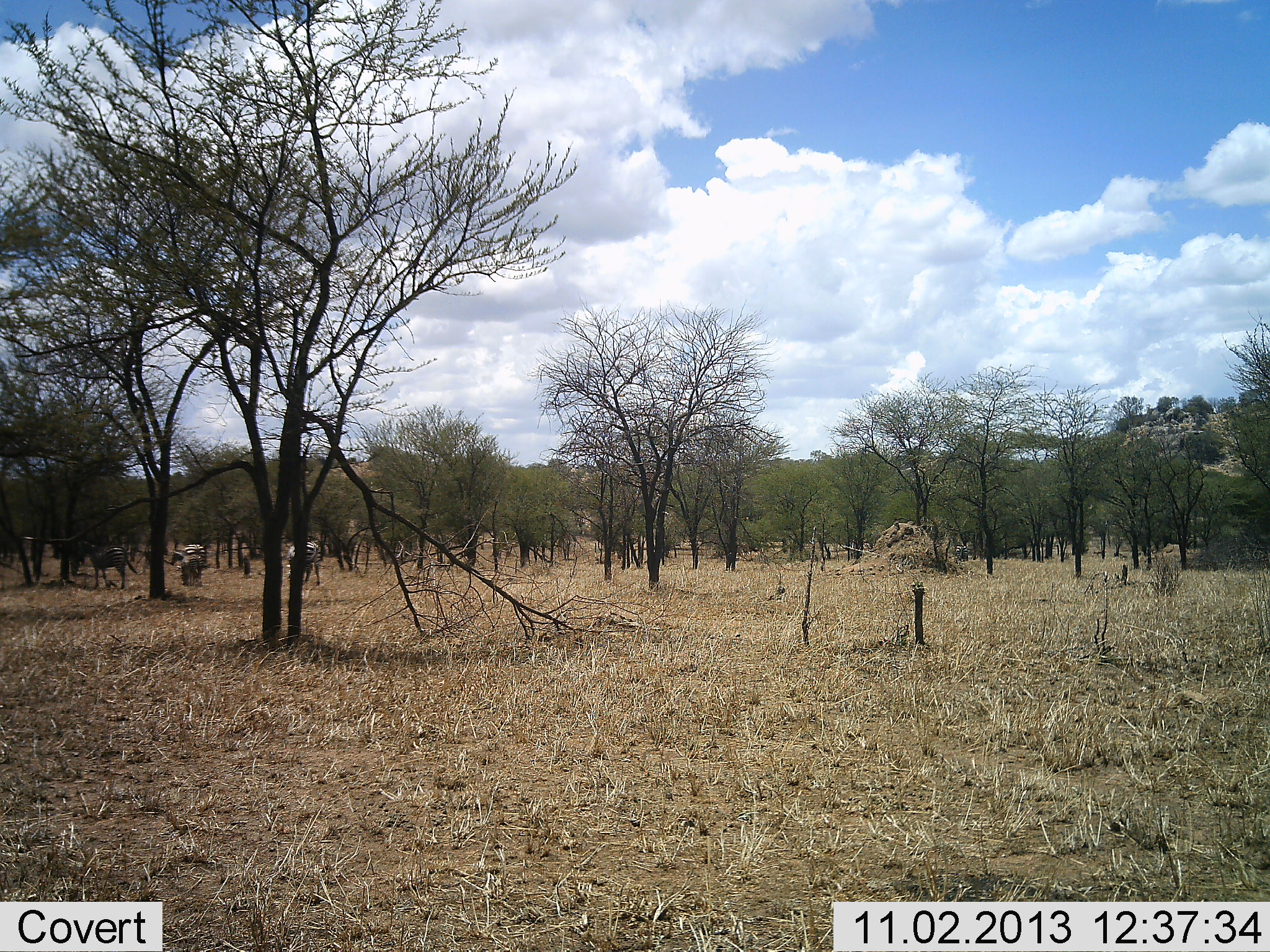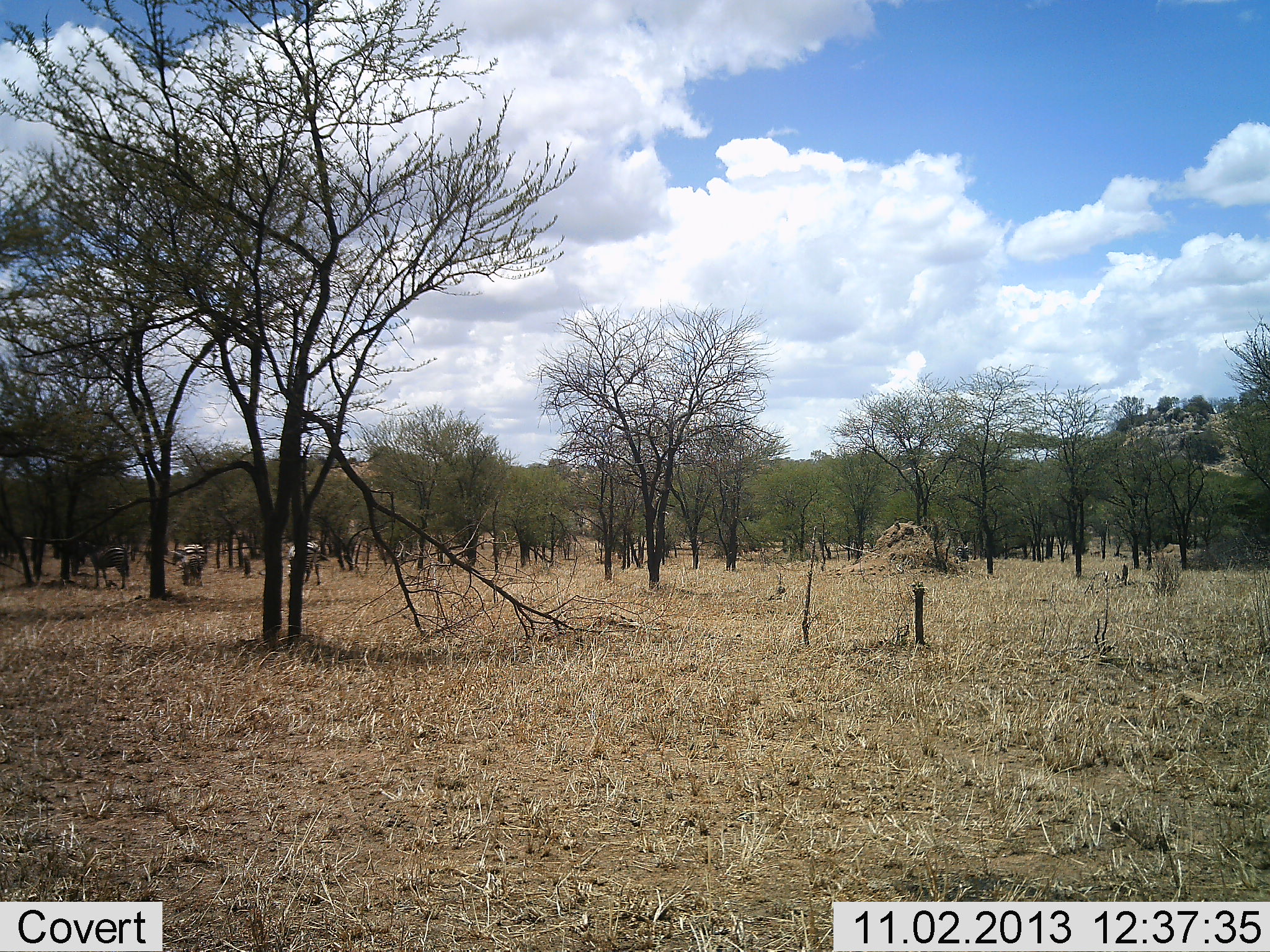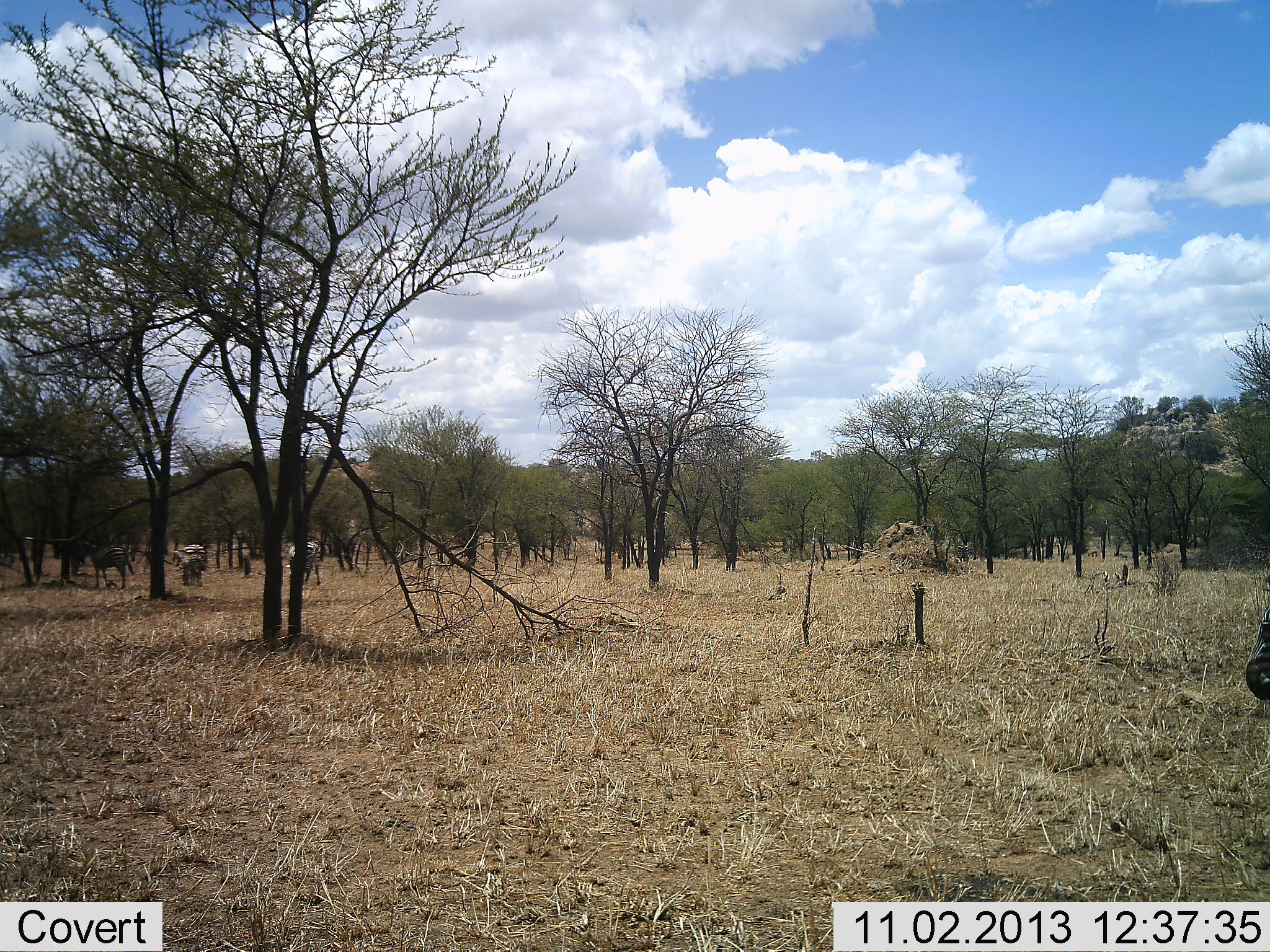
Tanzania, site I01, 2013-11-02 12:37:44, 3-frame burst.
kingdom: Animalia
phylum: Chordata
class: Mammalia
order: Perissodactyla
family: Equidae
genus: Equus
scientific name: Equus quagga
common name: plains zebra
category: zebra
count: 5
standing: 55%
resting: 0%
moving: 27%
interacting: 0%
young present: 0%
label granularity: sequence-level